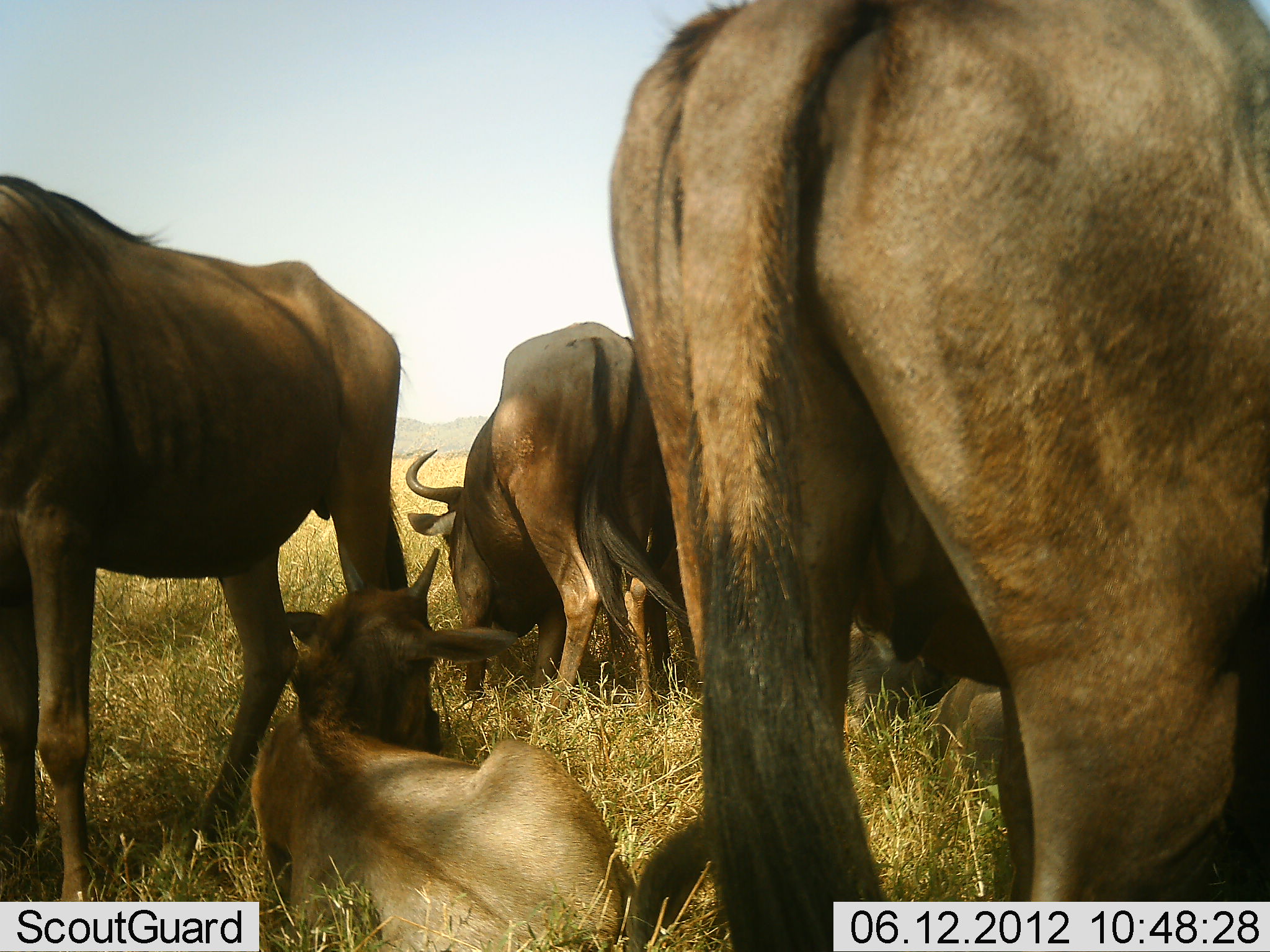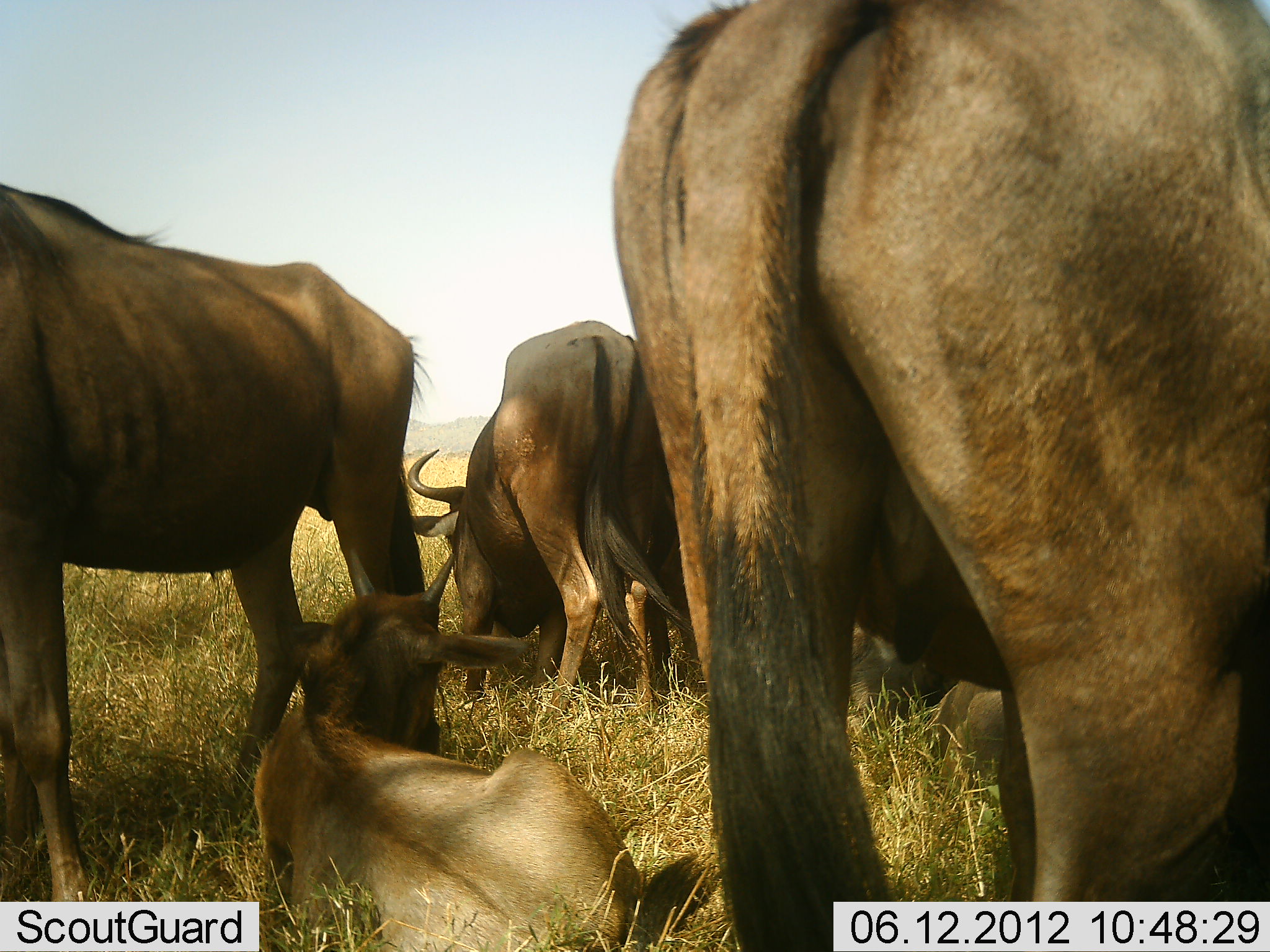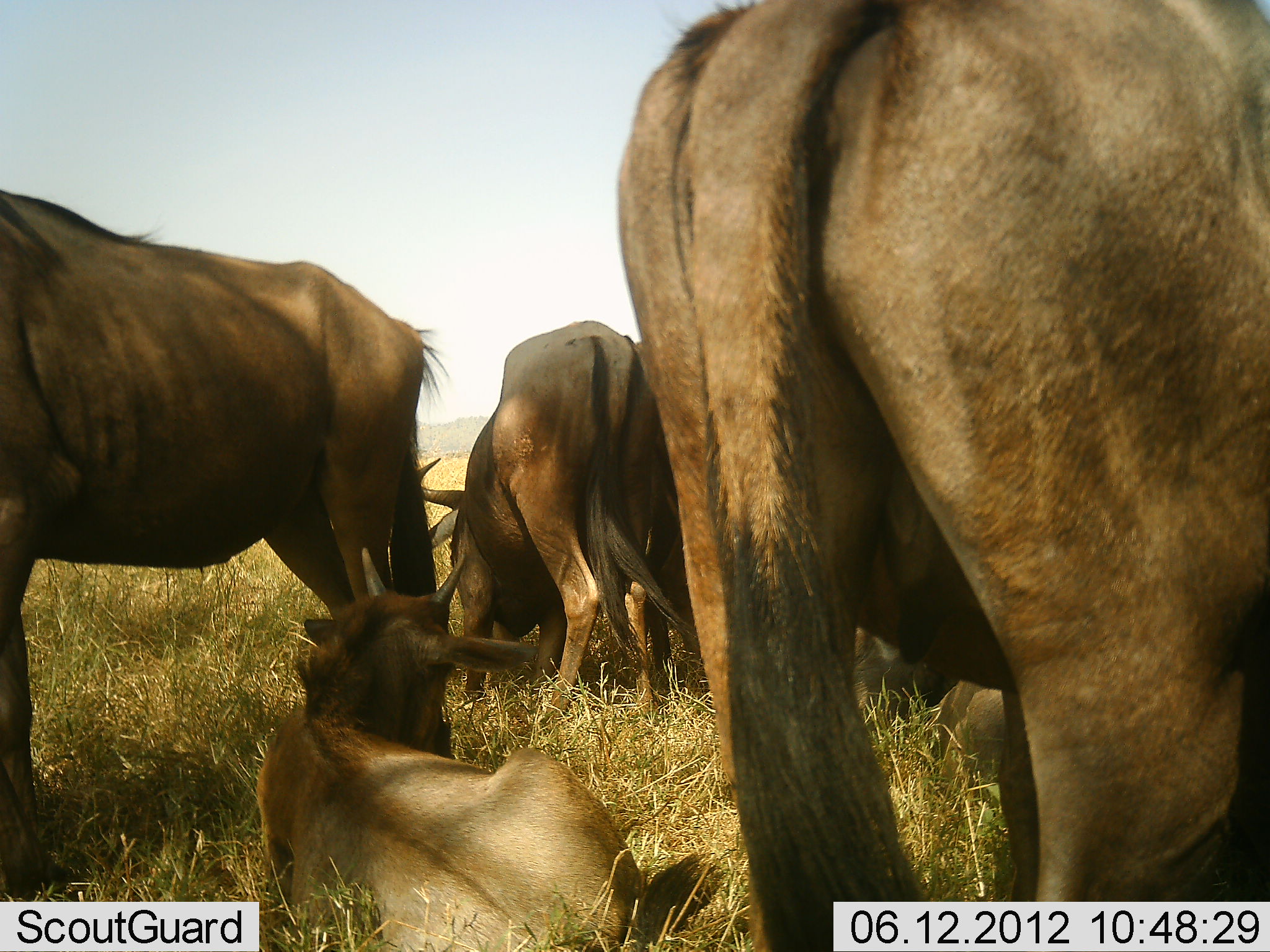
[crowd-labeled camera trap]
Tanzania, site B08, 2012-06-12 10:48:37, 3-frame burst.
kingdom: Animalia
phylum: Chordata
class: Mammalia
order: Artiodactyla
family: Bovidae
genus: Connochaetes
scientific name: Connochaetes taurinus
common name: blue wildebeest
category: wildebeest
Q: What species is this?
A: Wildebeest (blue wildebeest) (Connochaetes taurinus).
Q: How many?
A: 5.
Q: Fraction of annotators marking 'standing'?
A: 90%.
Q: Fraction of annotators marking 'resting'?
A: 100%.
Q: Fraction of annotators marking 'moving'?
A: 0%.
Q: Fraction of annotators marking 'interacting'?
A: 0%.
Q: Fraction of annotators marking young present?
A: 60%.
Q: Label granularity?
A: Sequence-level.